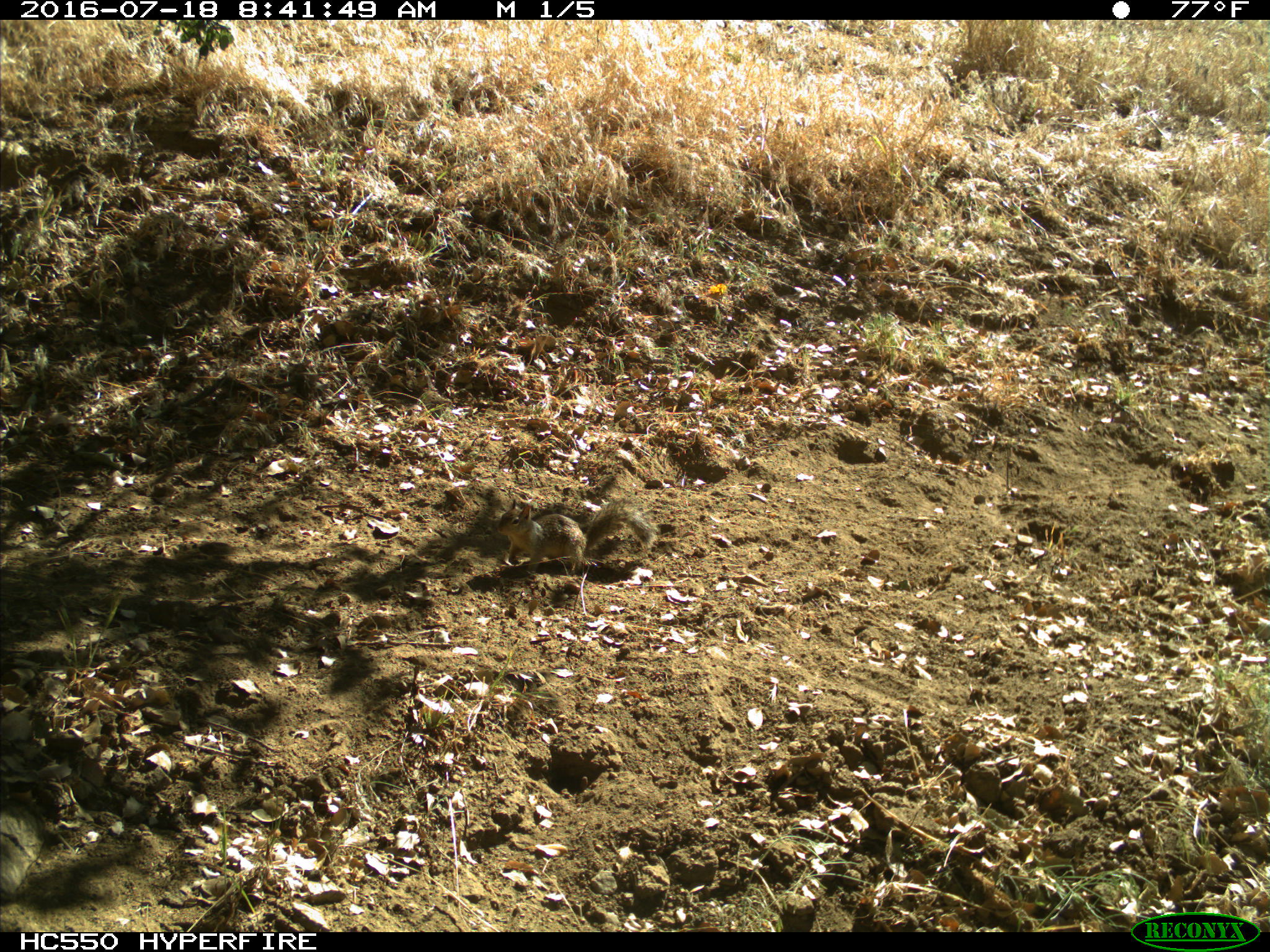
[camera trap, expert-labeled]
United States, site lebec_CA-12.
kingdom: Animalia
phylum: Chordata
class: Mammalia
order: Rodentia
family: Sciuridae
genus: Otospermophilus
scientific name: Otospermophilus beecheyi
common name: california ground squirrel